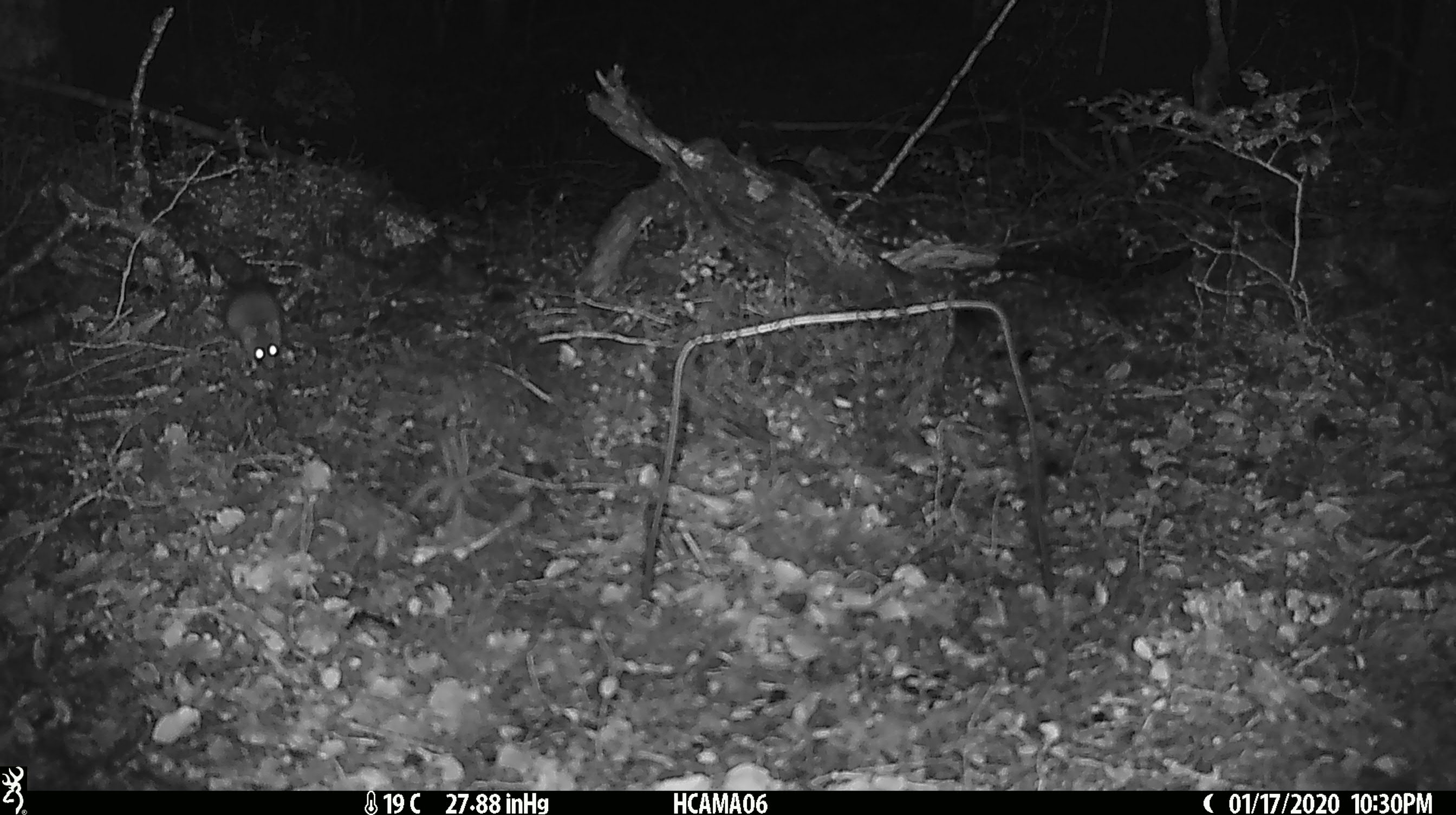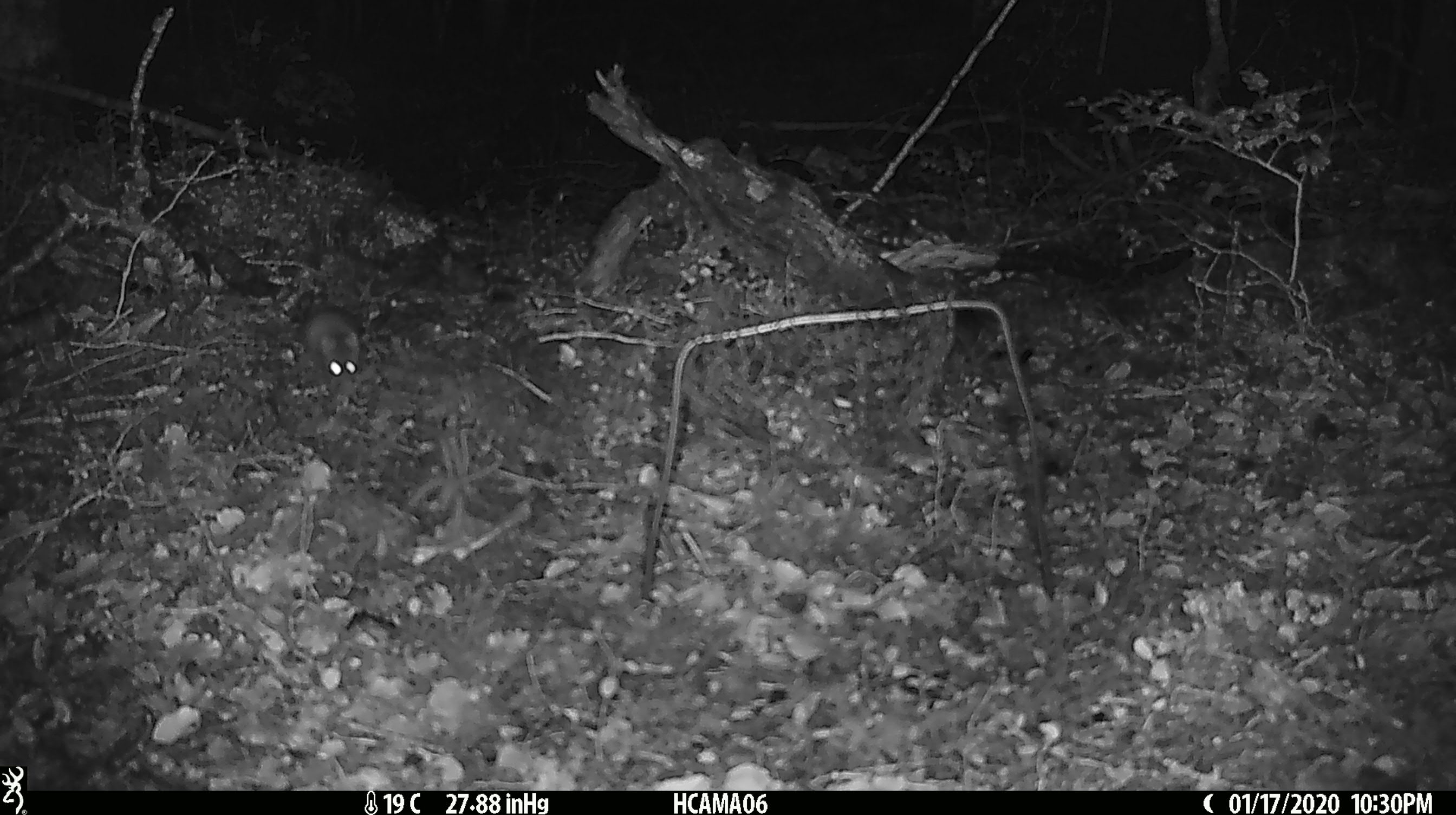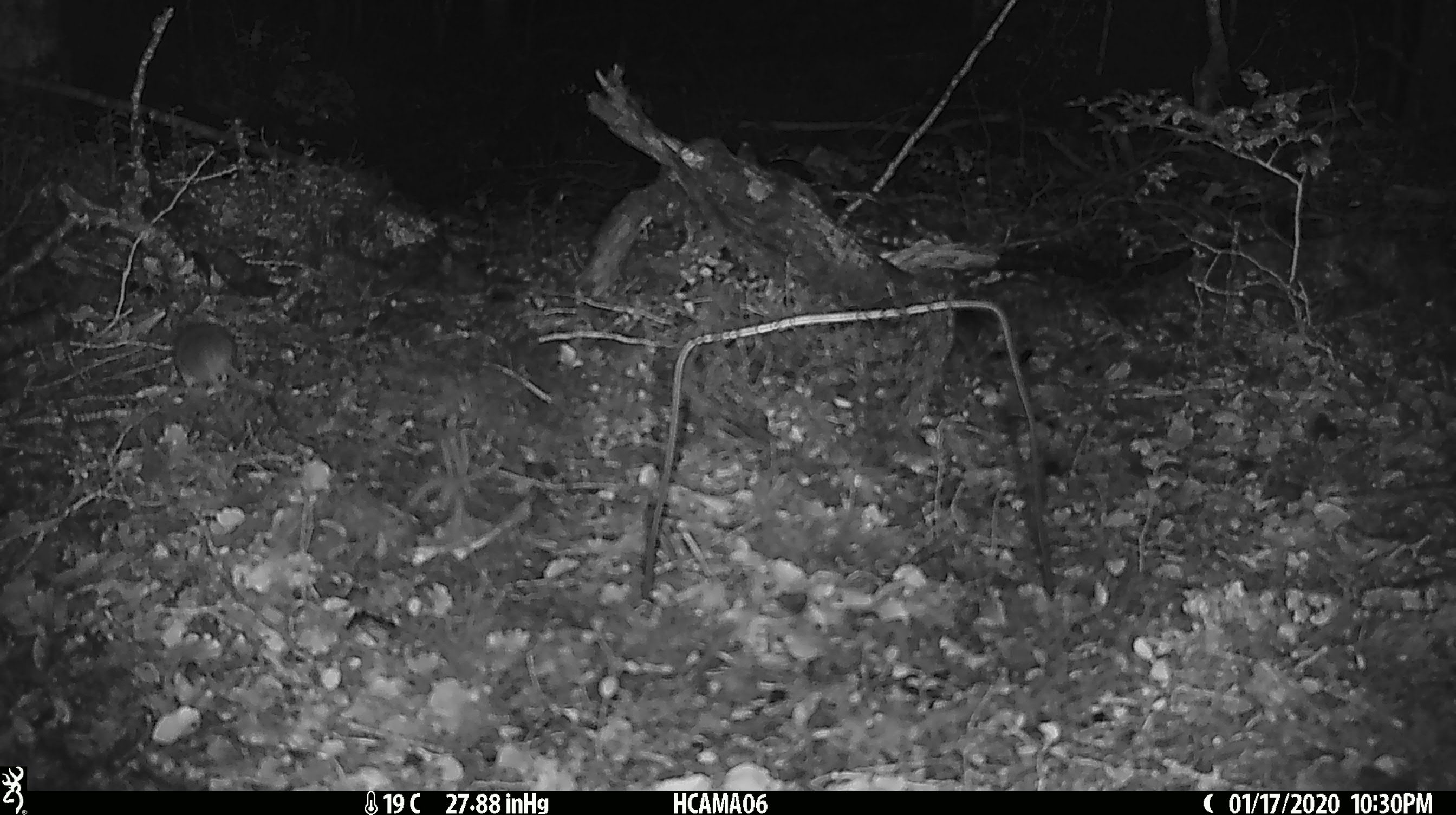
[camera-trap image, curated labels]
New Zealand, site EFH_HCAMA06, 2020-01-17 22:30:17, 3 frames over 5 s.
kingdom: Animalia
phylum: Chordata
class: Mammalia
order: Rodentia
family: Muridae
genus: Mus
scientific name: Mus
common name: mouse